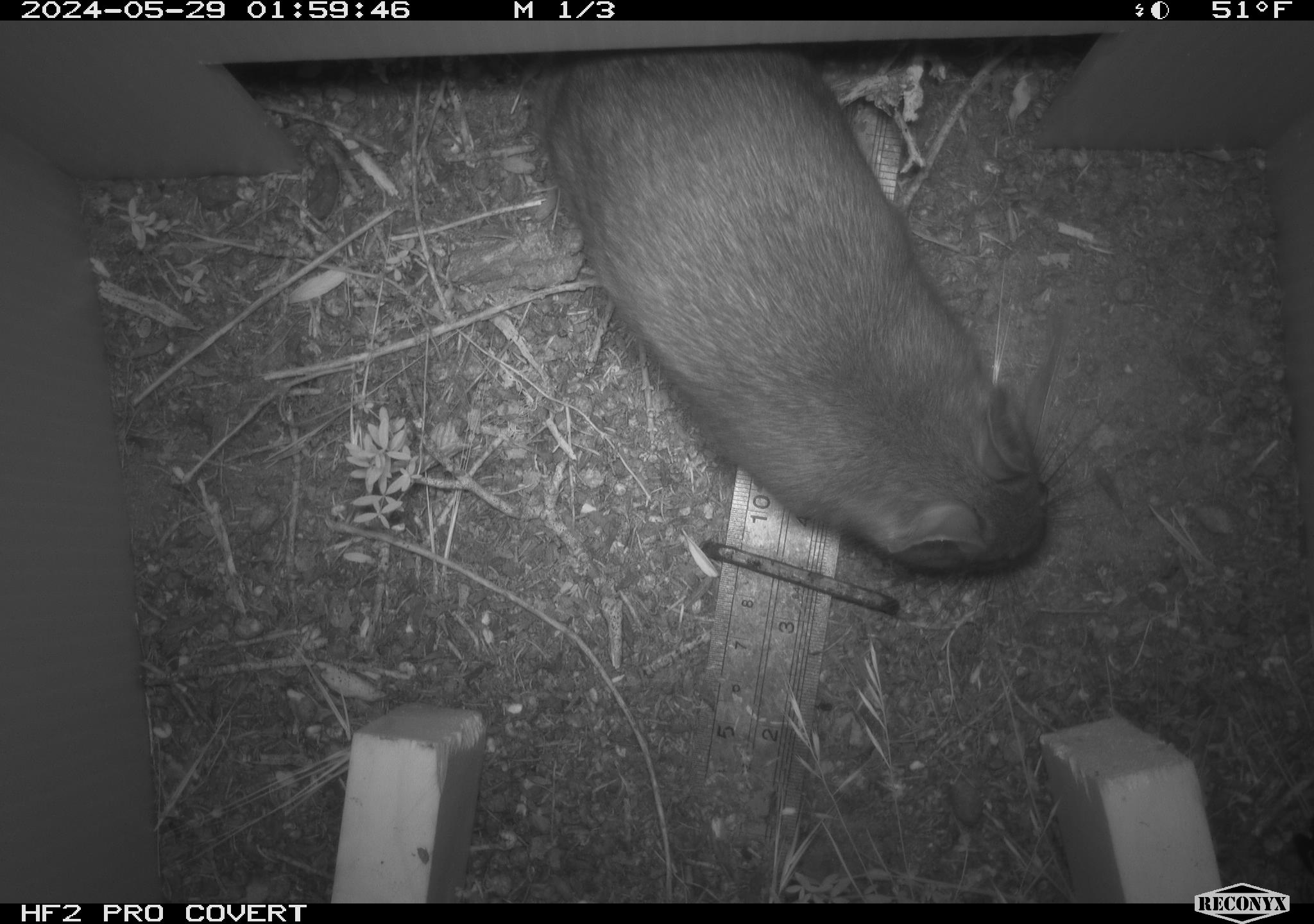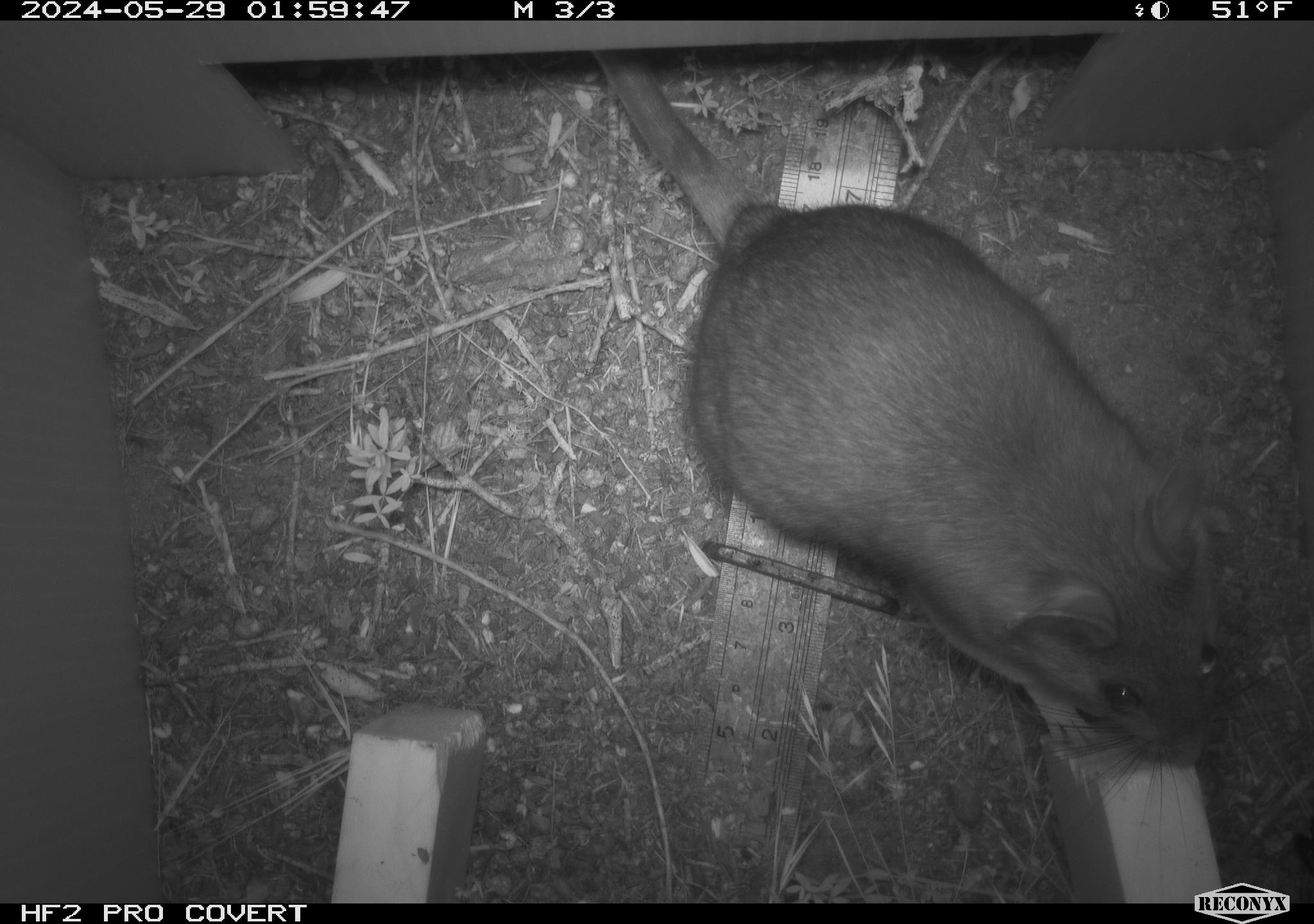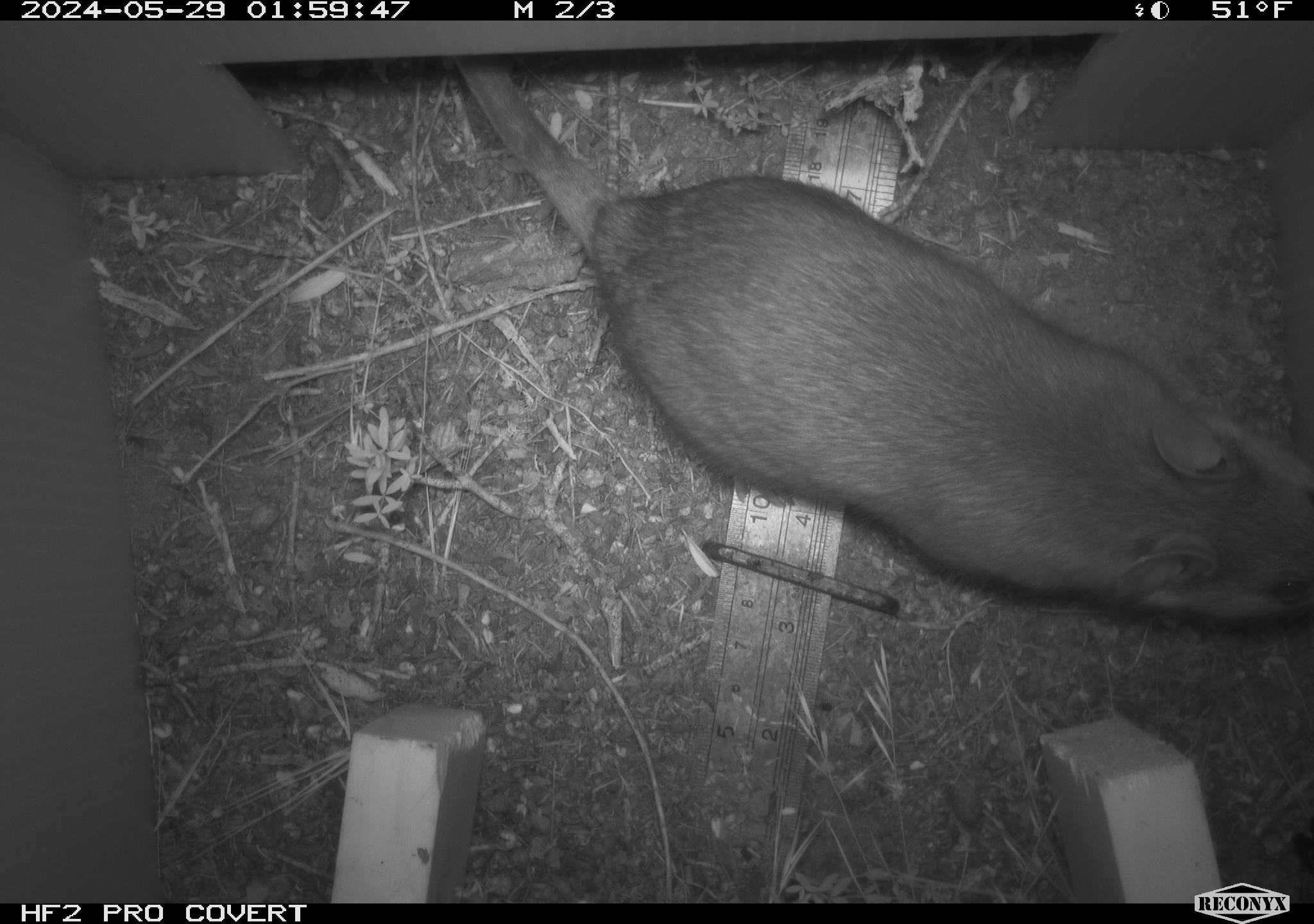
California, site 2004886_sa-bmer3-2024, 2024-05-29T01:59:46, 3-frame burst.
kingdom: Animalia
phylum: Chordata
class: Mammalia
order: Rodentia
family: Muridae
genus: Rattus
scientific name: Rattus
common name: rat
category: rattus species